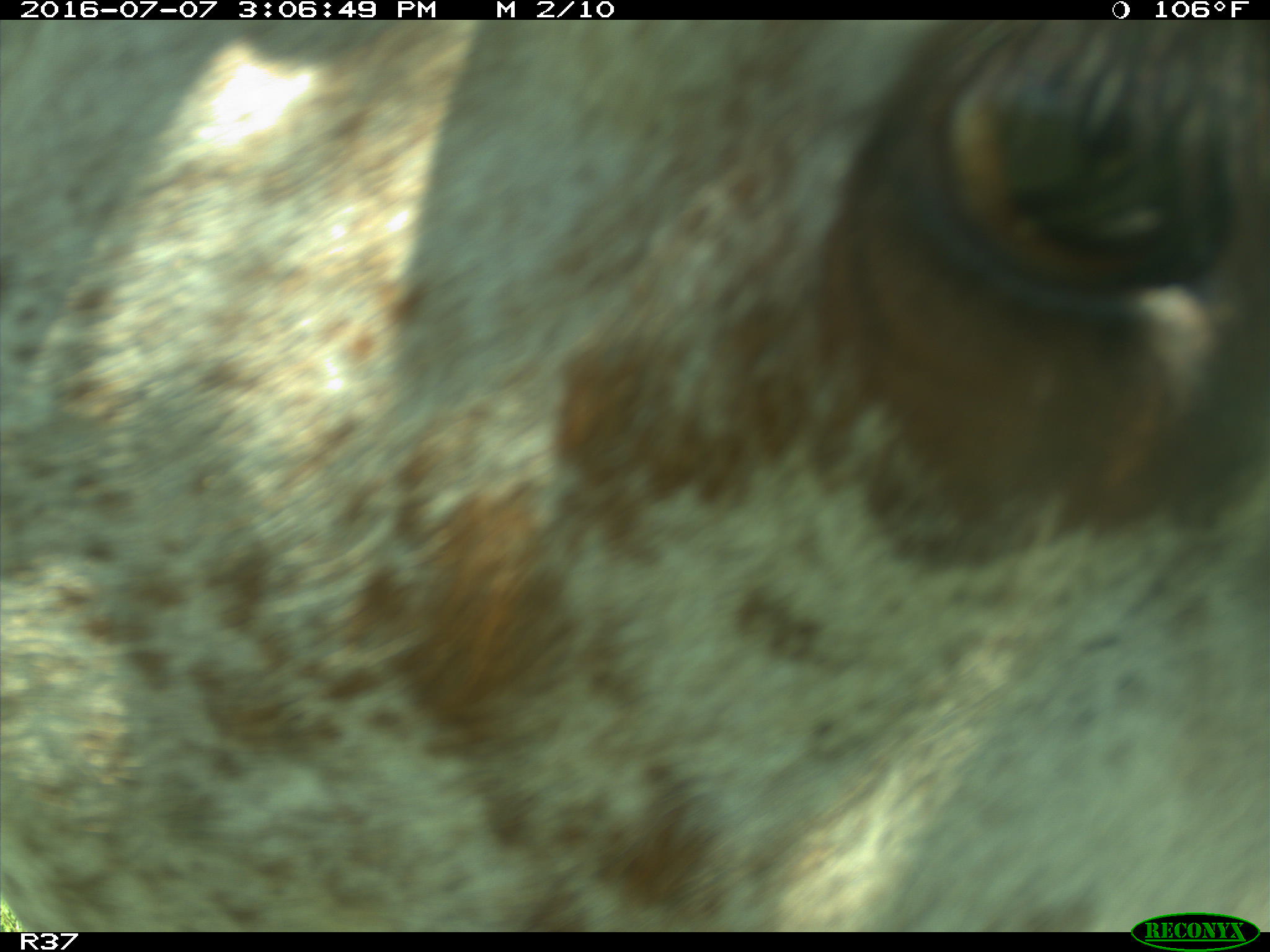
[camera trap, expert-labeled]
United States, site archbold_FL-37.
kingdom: Animalia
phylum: Chordata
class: Mammalia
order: Artiodactyla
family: Bovidae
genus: Bos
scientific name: Bos taurus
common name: domestic cow